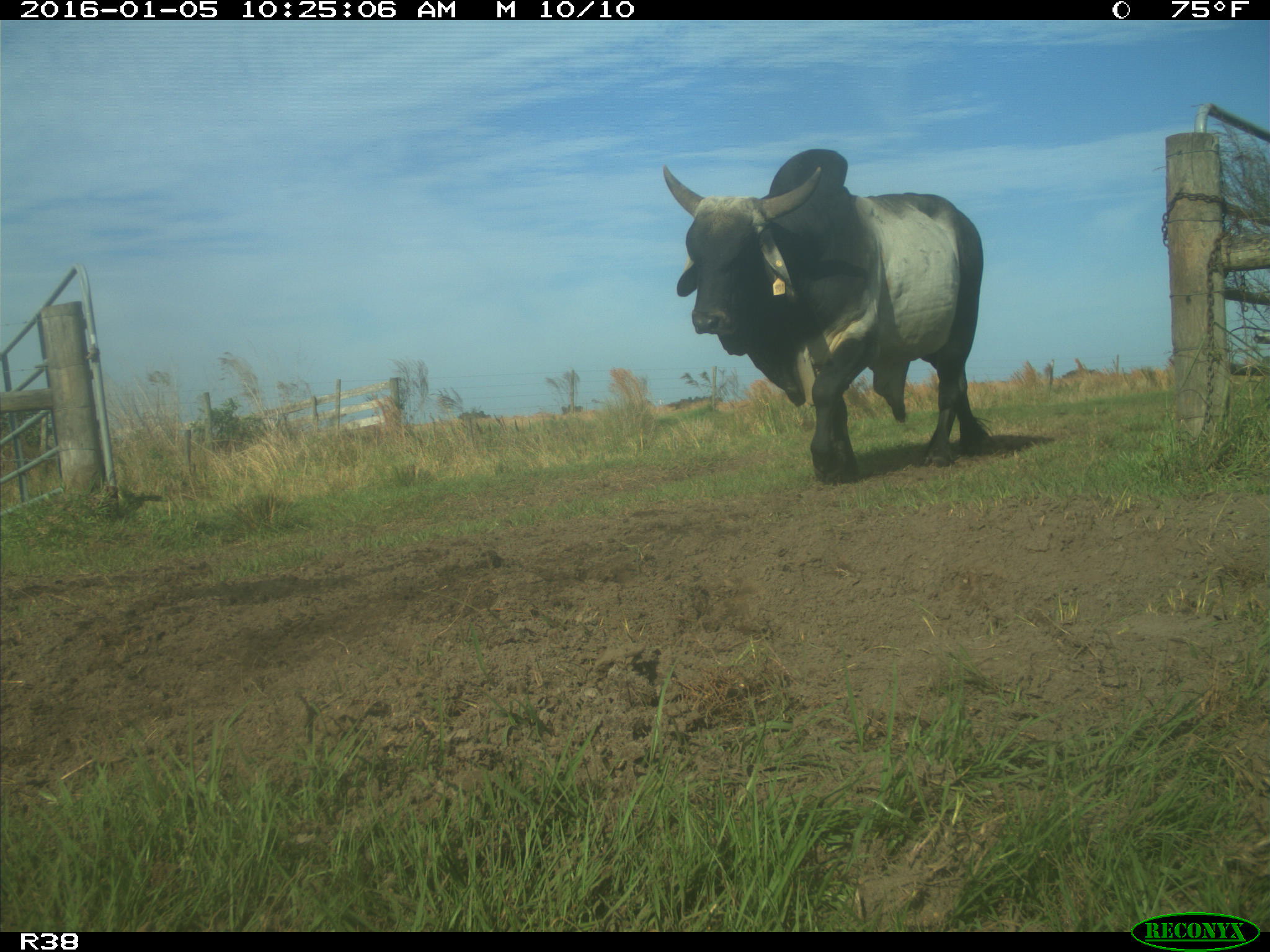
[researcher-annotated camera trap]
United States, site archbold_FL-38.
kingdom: Animalia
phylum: Chordata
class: Mammalia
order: Artiodactyla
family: Bovidae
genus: Bos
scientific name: Bos taurus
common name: domestic cow